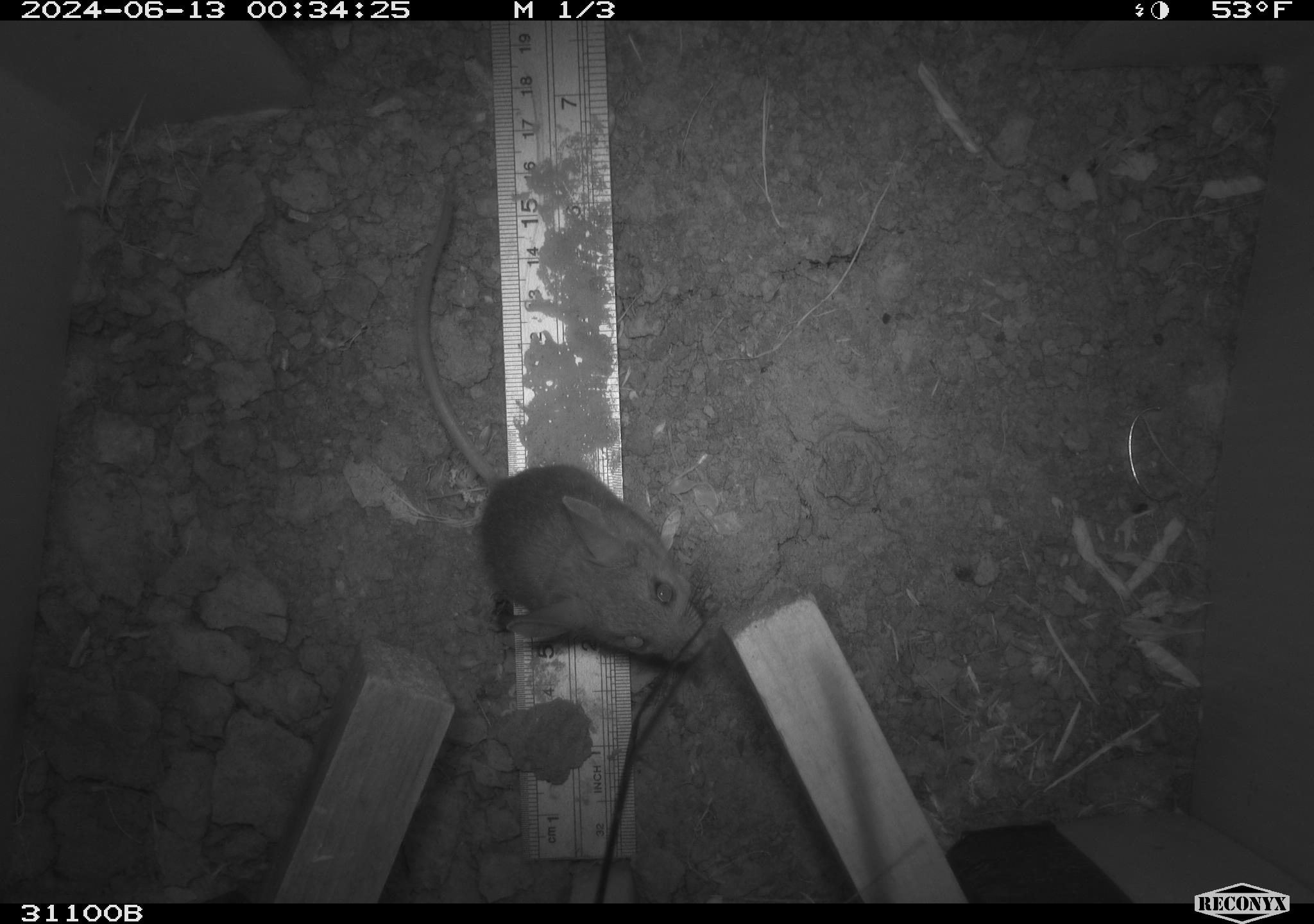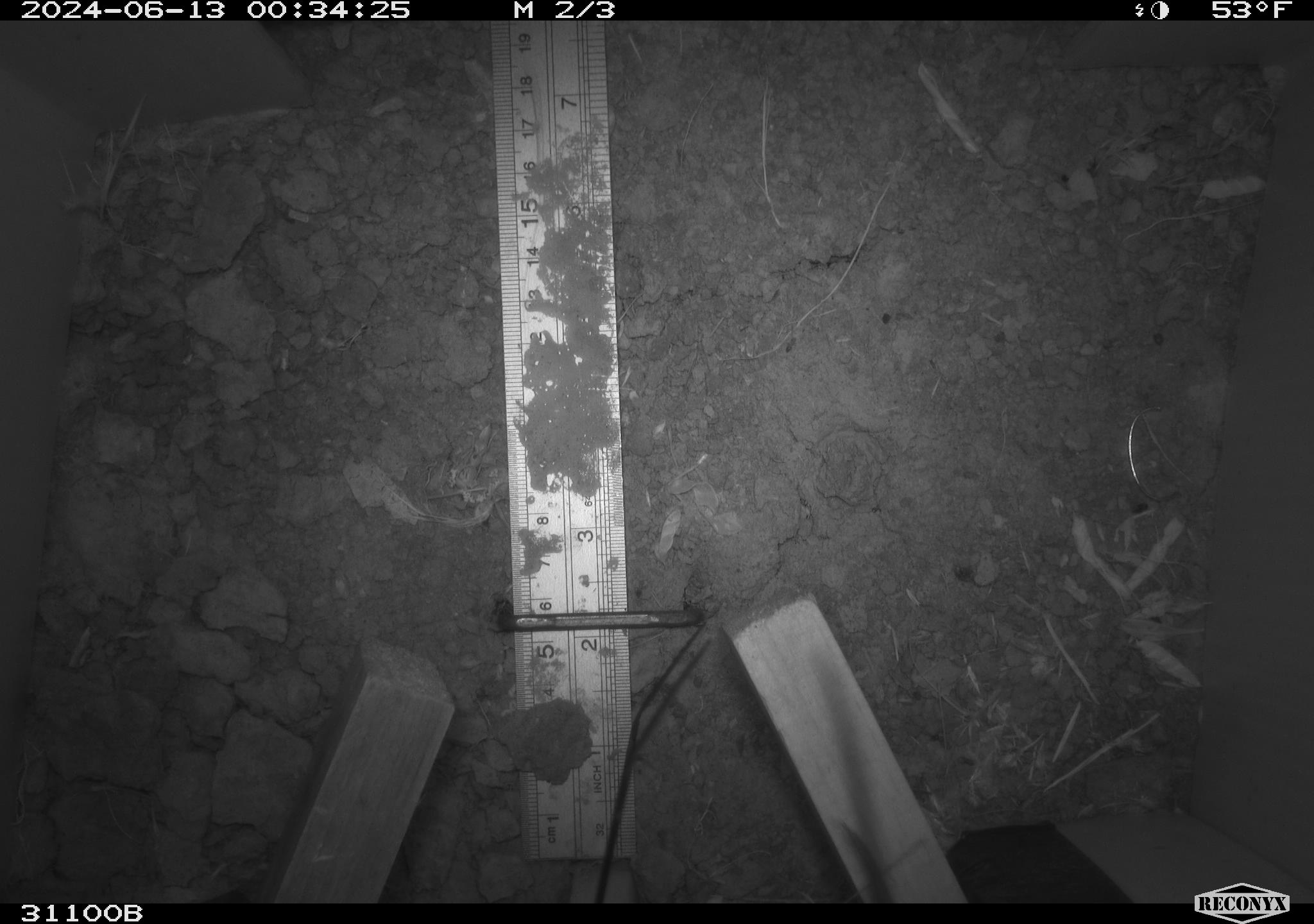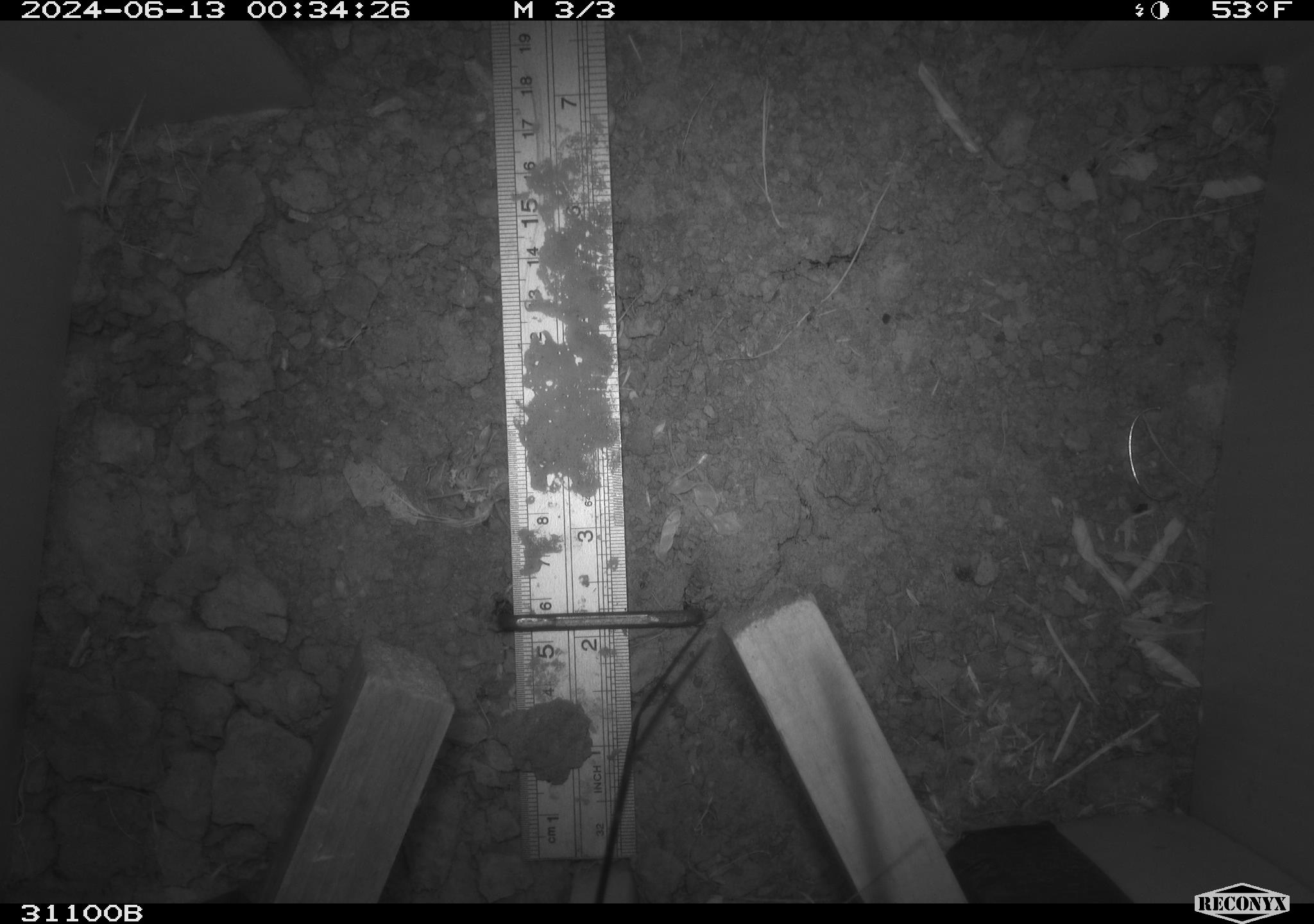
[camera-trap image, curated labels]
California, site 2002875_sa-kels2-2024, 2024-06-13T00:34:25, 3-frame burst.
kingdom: Animalia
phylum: Chordata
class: Mammalia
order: Rodentia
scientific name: Rodentia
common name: rodent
Rodent (Rodentia).